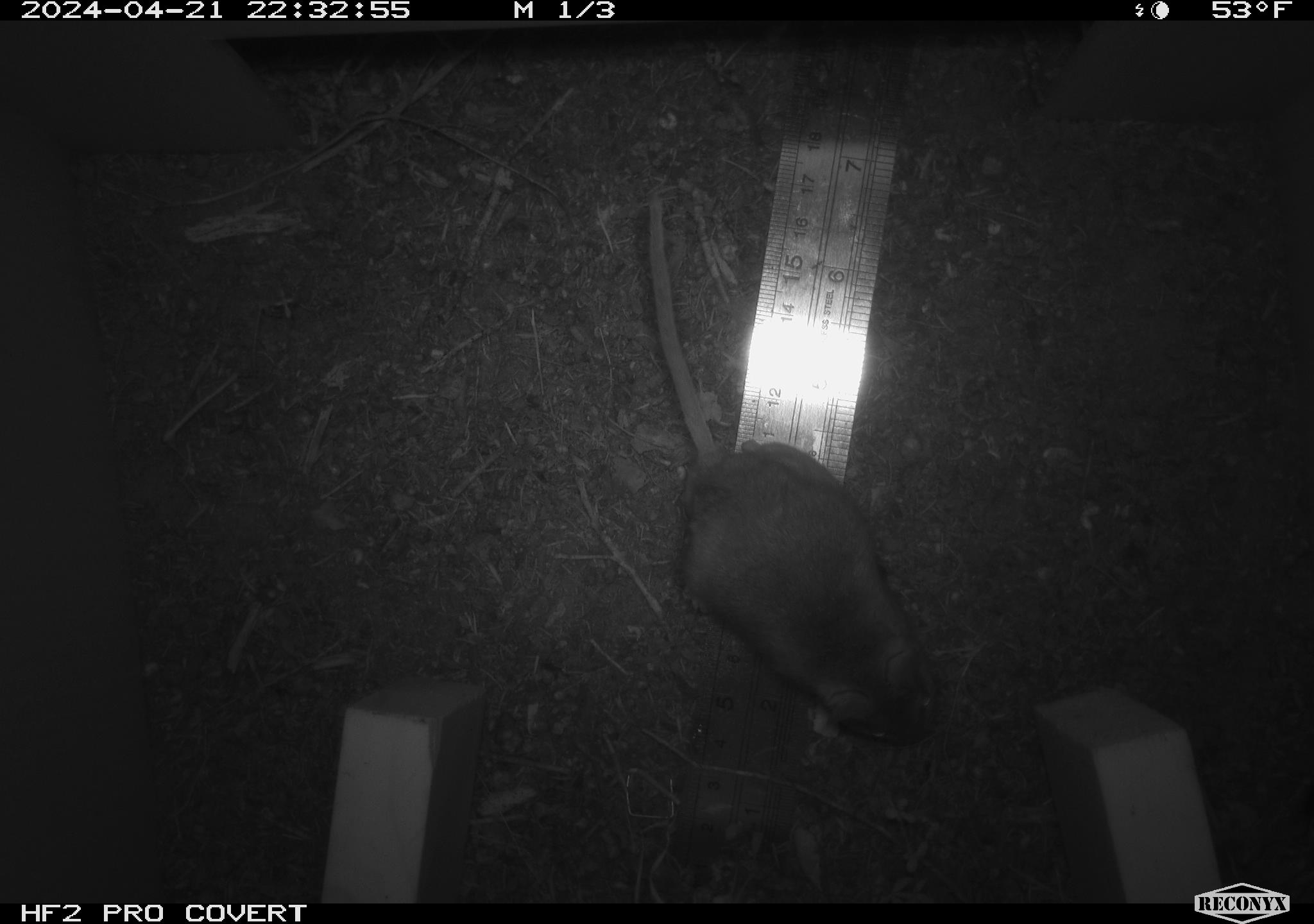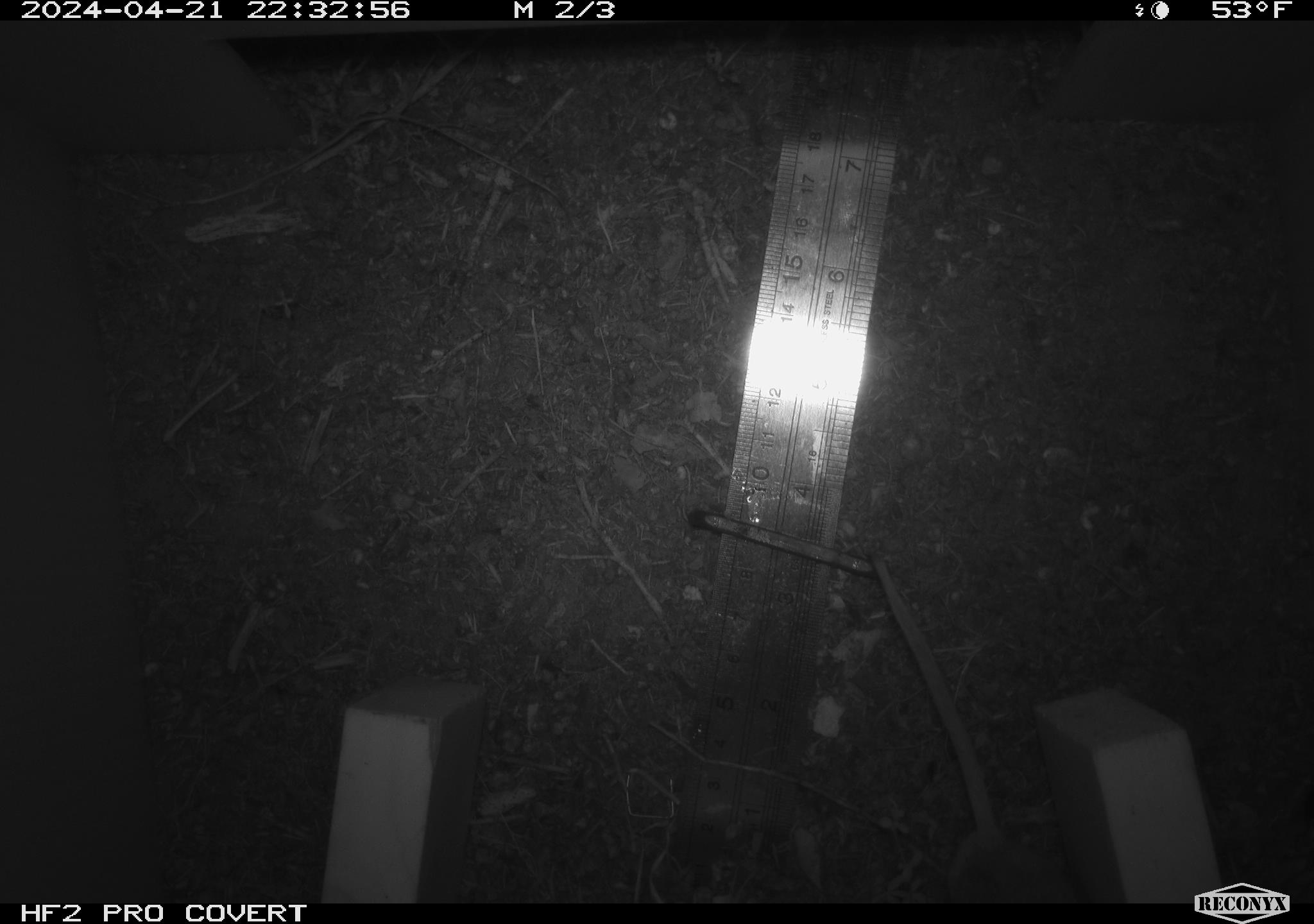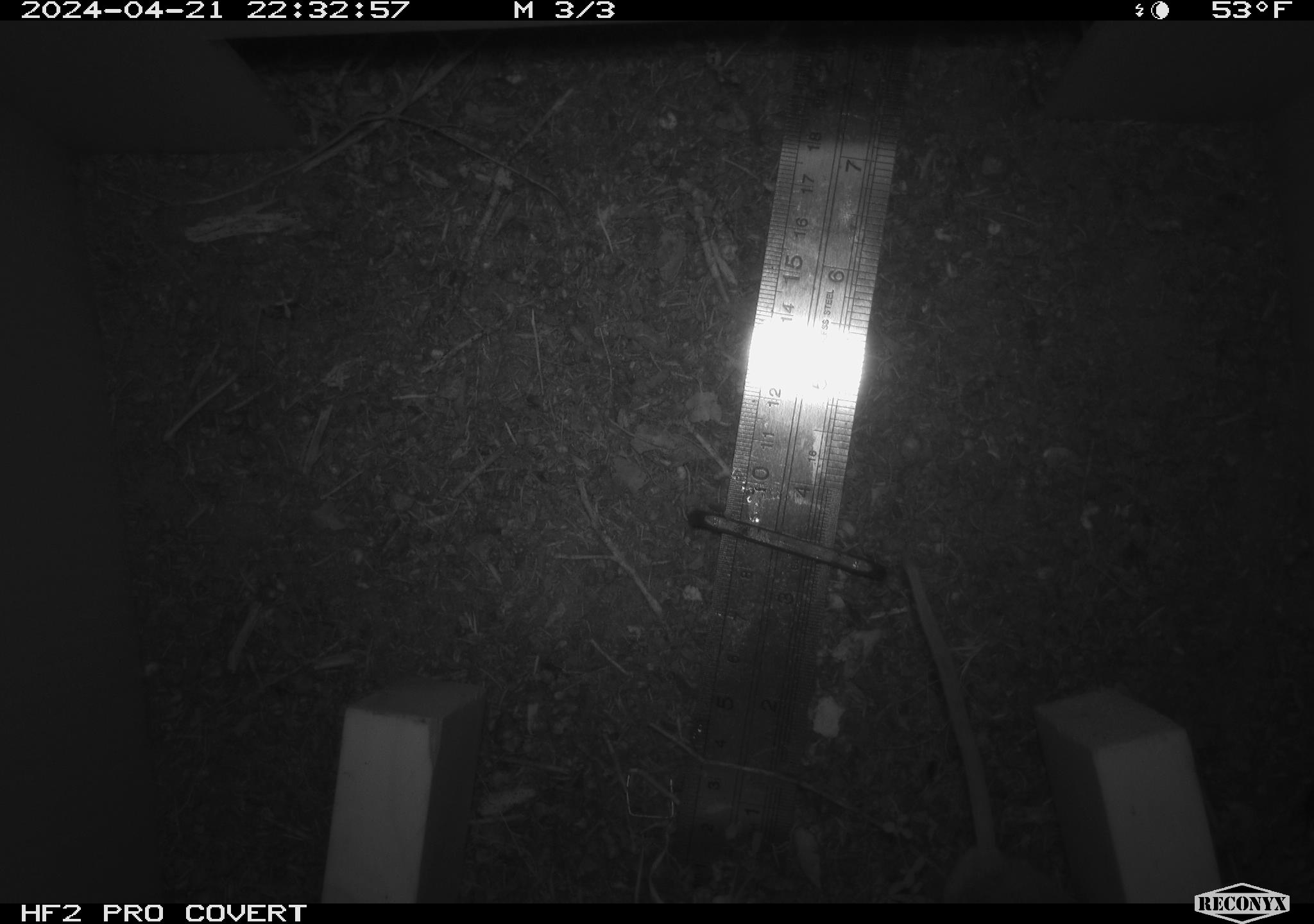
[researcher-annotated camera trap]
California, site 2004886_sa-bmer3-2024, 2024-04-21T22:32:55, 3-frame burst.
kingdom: Animalia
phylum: Chordata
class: Mammalia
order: Rodentia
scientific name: Rodentia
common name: mouse species